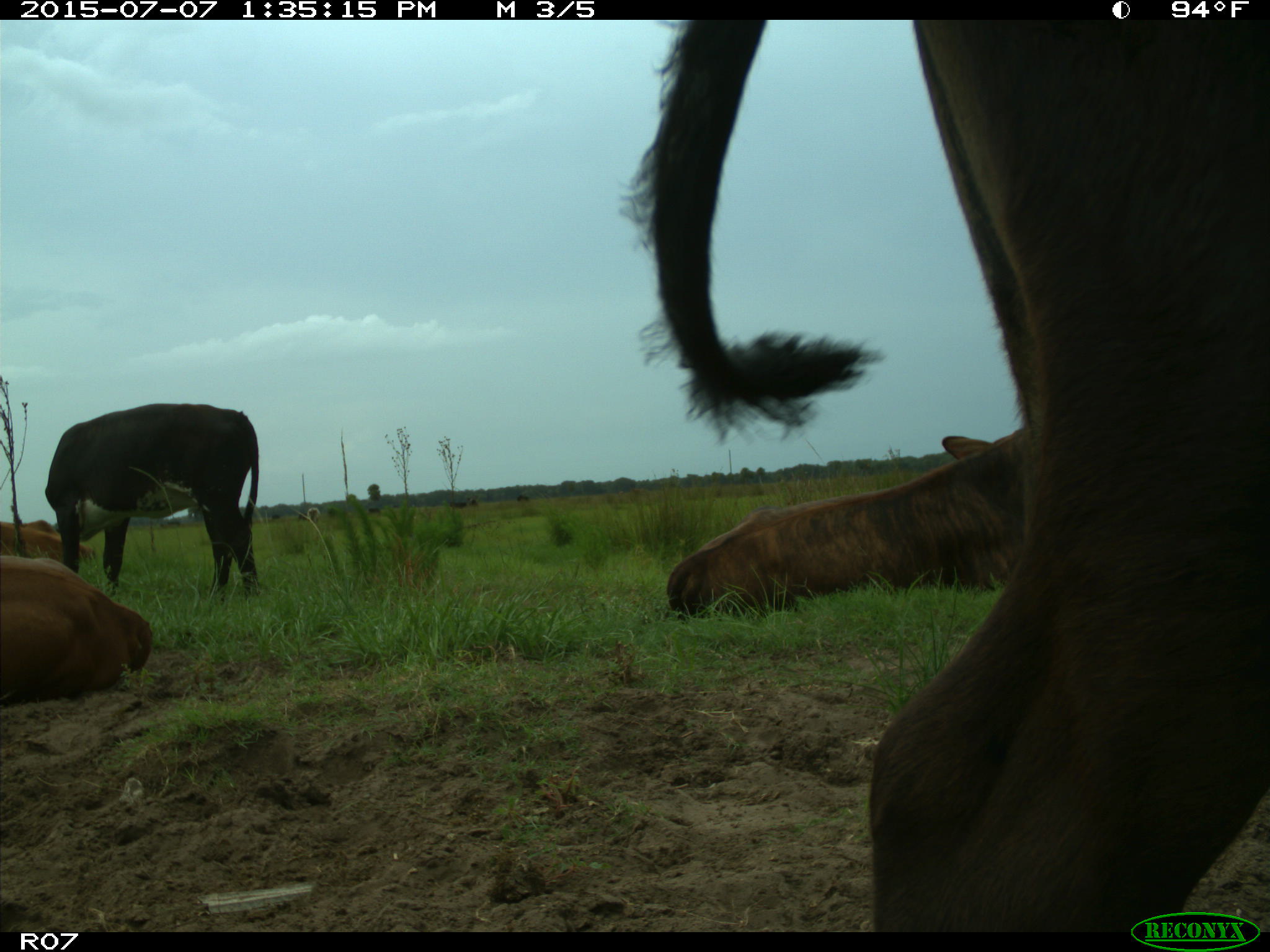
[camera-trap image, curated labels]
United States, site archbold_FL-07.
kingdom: Animalia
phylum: Chordata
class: Mammalia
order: Artiodactyla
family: Bovidae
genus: Bos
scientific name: Bos taurus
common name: domestic cow